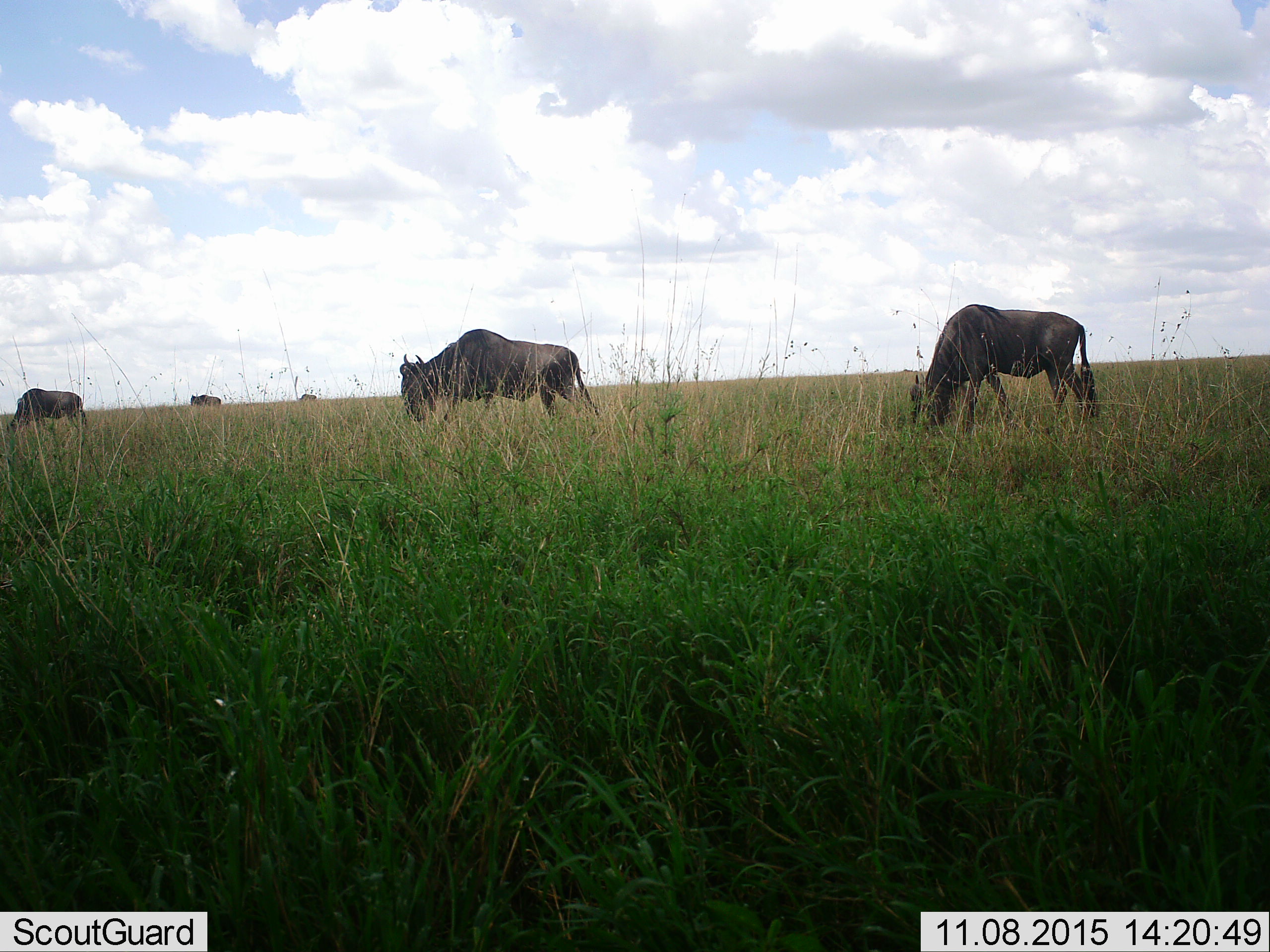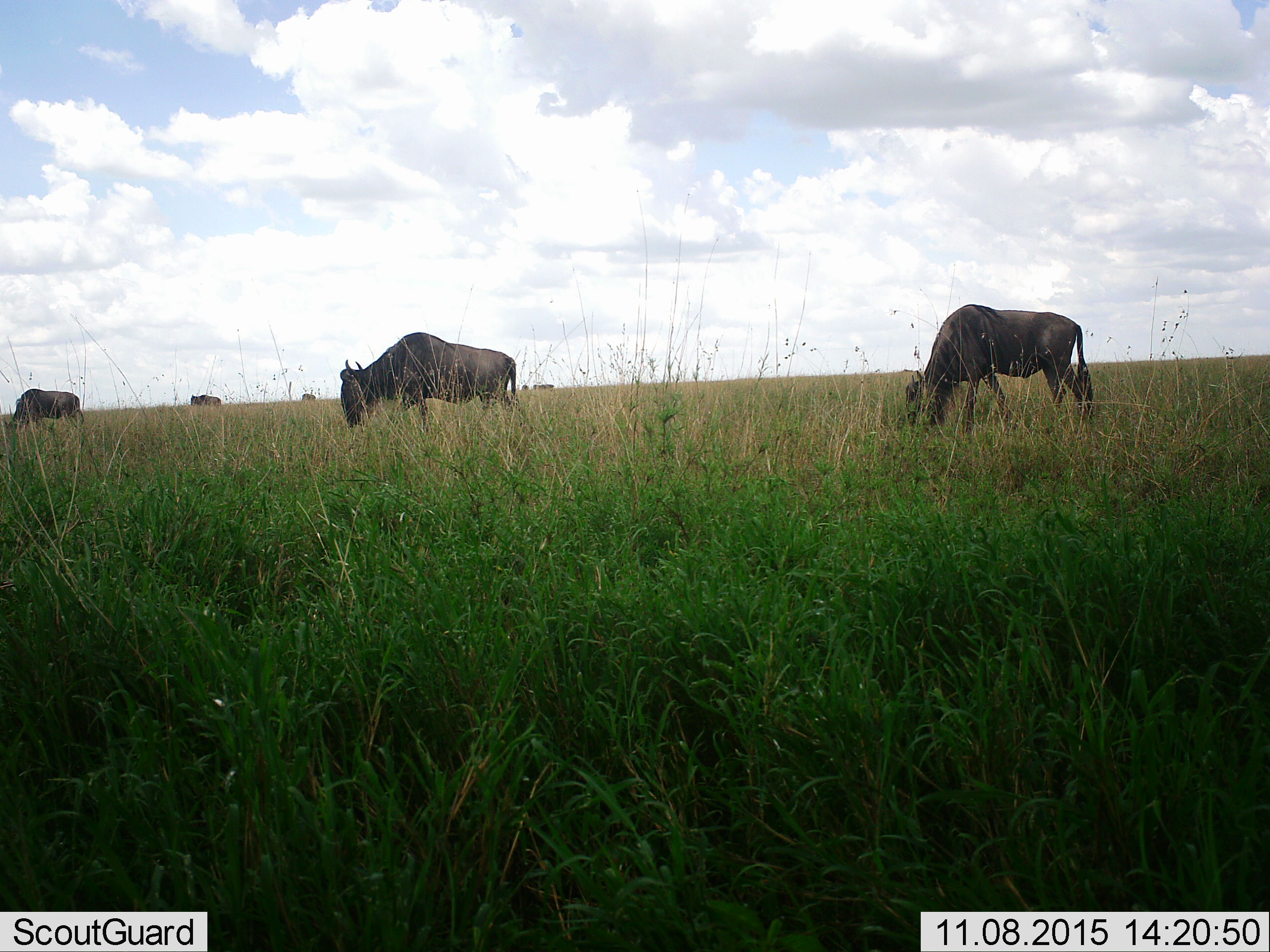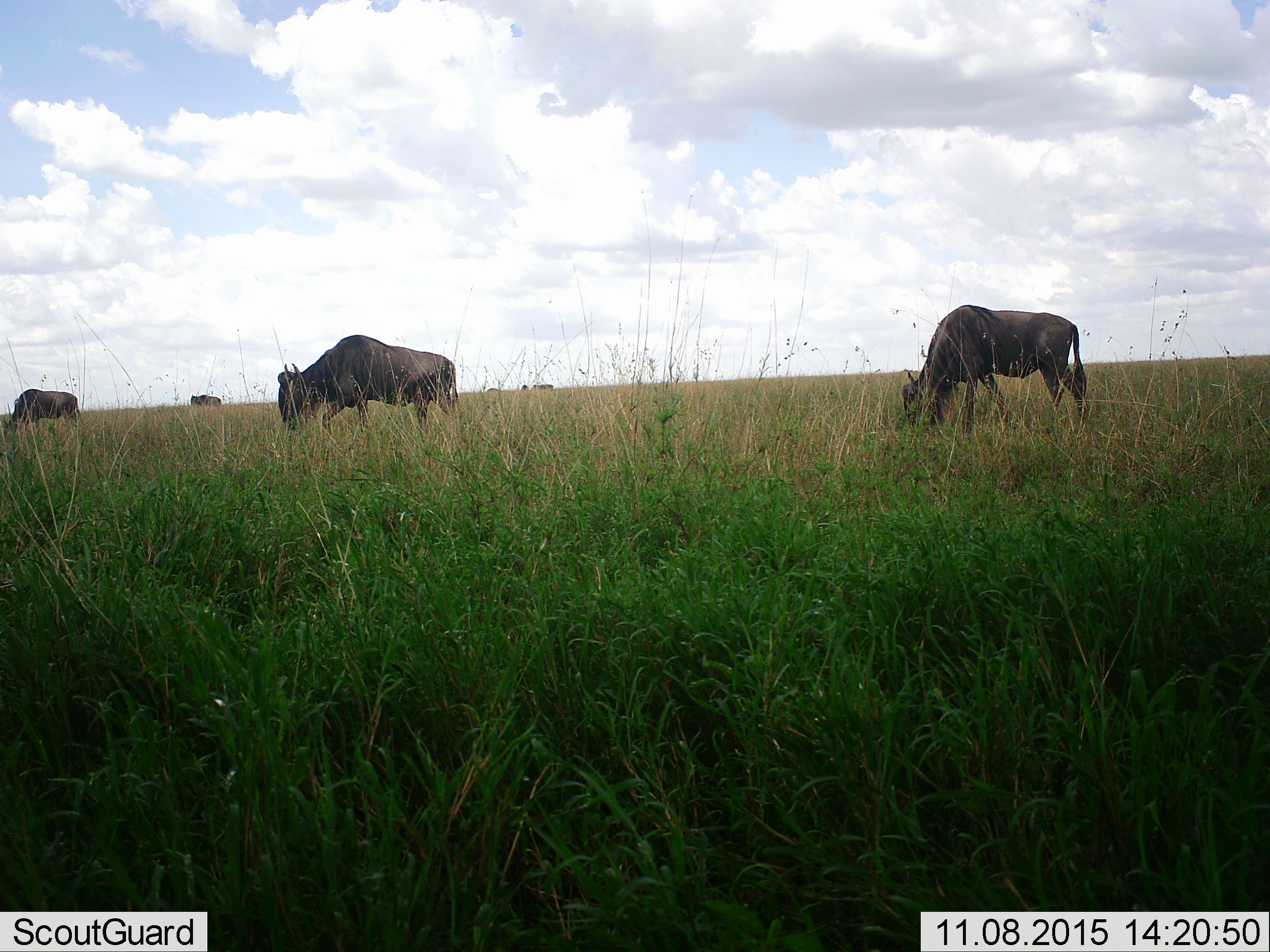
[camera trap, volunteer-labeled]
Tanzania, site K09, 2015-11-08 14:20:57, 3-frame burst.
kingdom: Animalia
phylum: Chordata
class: Mammalia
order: Artiodactyla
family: Bovidae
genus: Connochaetes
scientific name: Connochaetes taurinus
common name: blue wildebeest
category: wildebeest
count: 7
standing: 22%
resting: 0%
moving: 56%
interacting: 0%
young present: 0%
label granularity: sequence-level